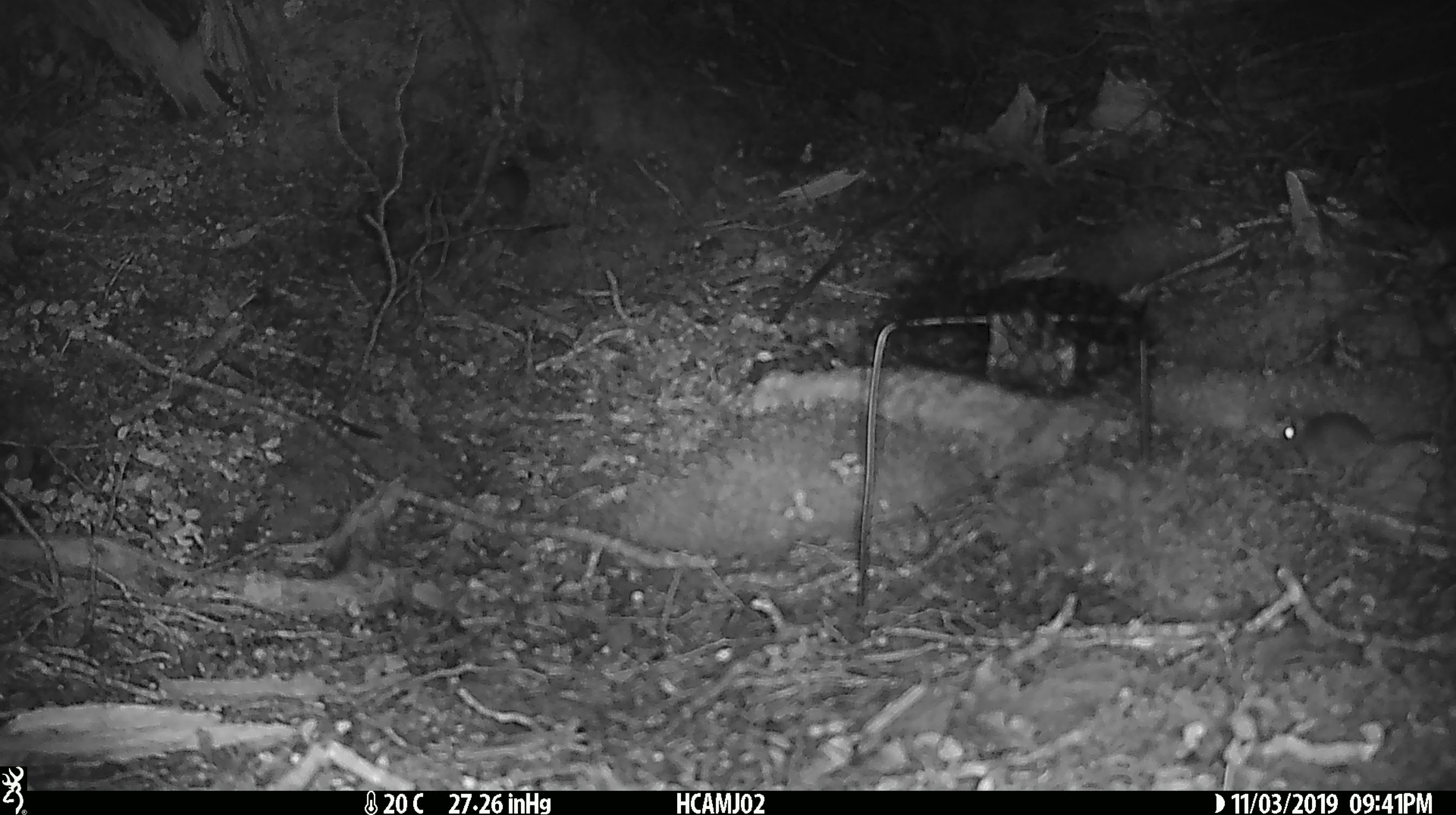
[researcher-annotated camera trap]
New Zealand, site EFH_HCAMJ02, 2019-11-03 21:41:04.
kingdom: Animalia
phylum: Chordata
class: Mammalia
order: Rodentia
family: Muridae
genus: Mus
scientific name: Mus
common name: mouse